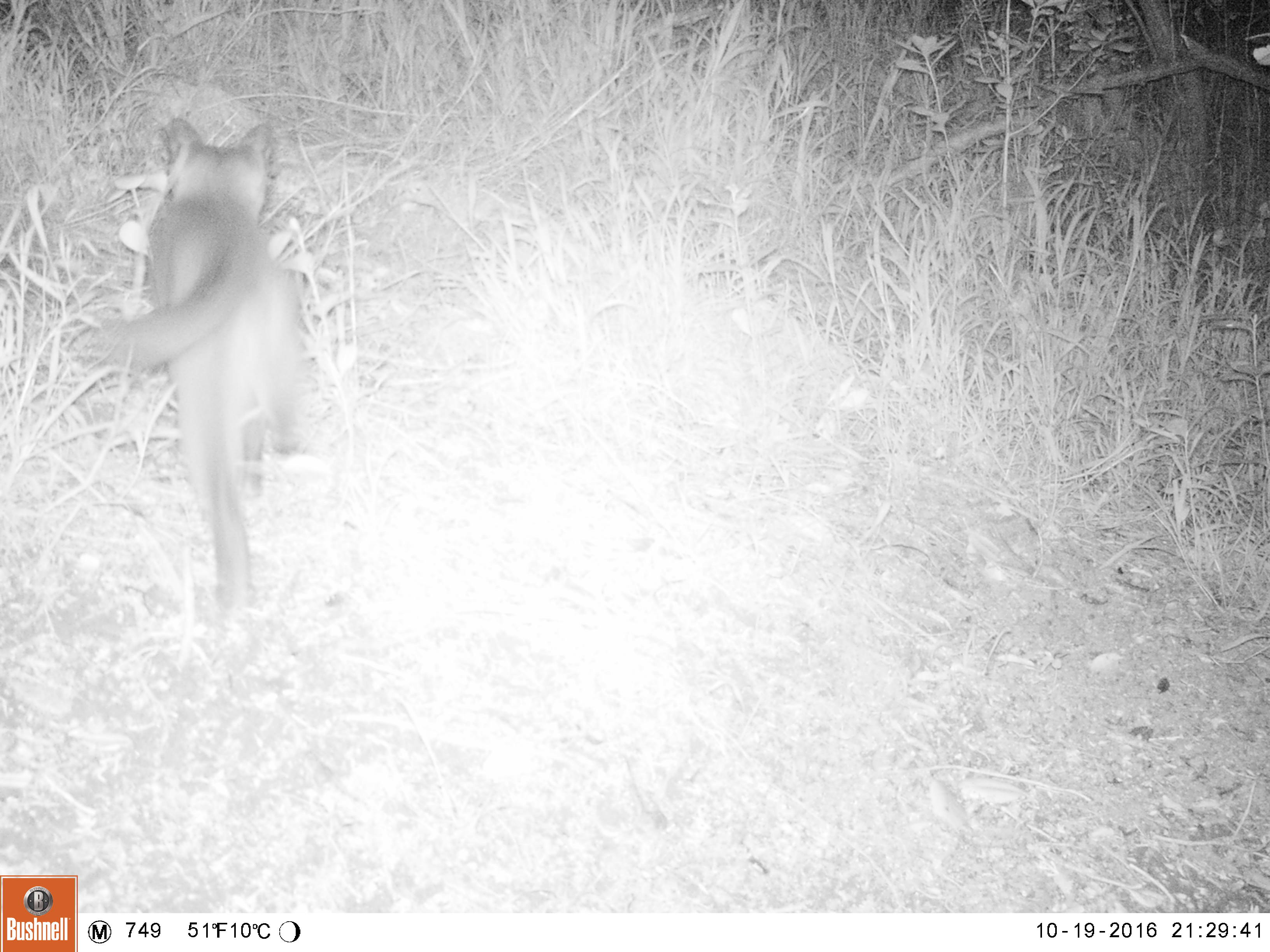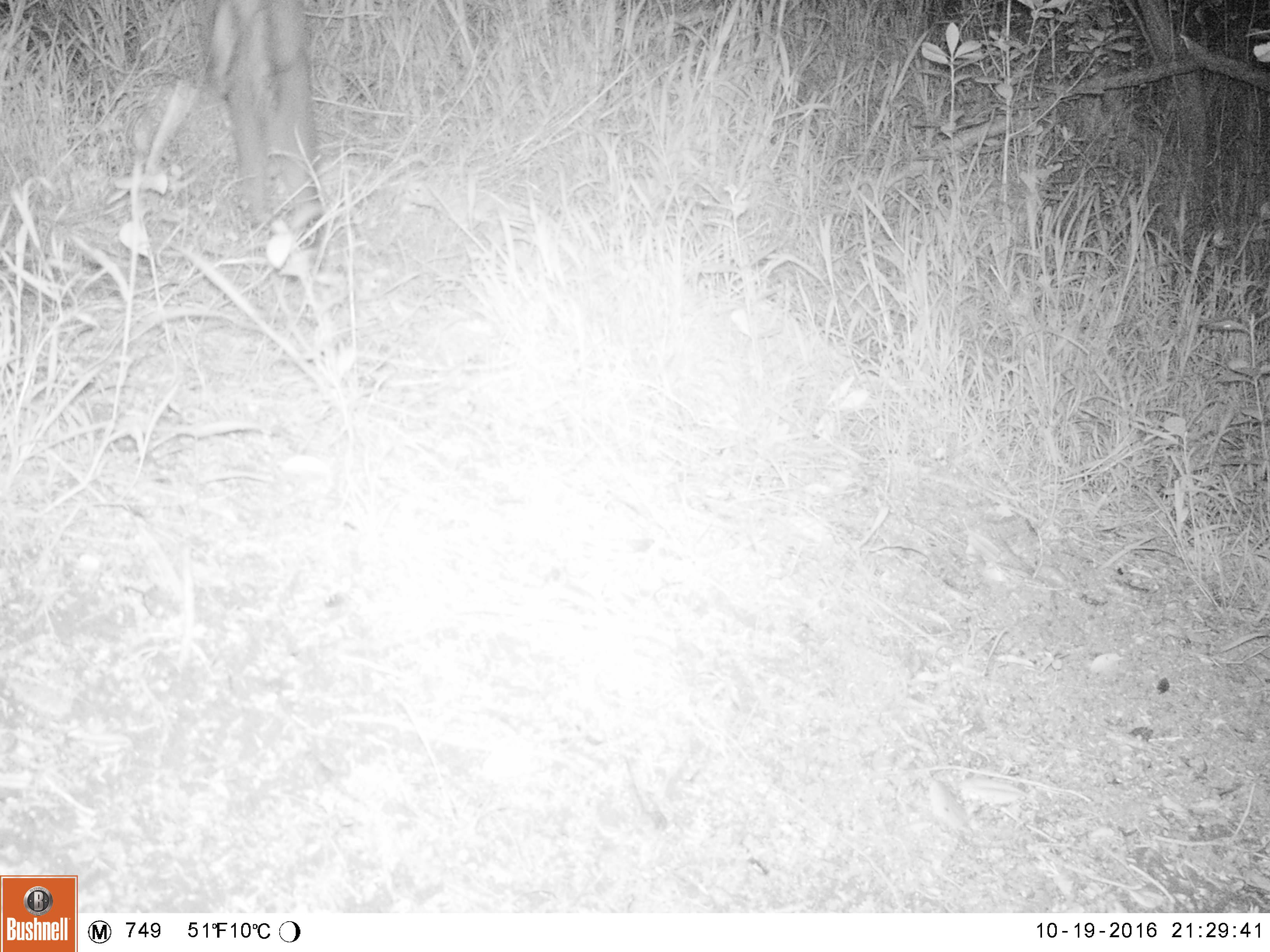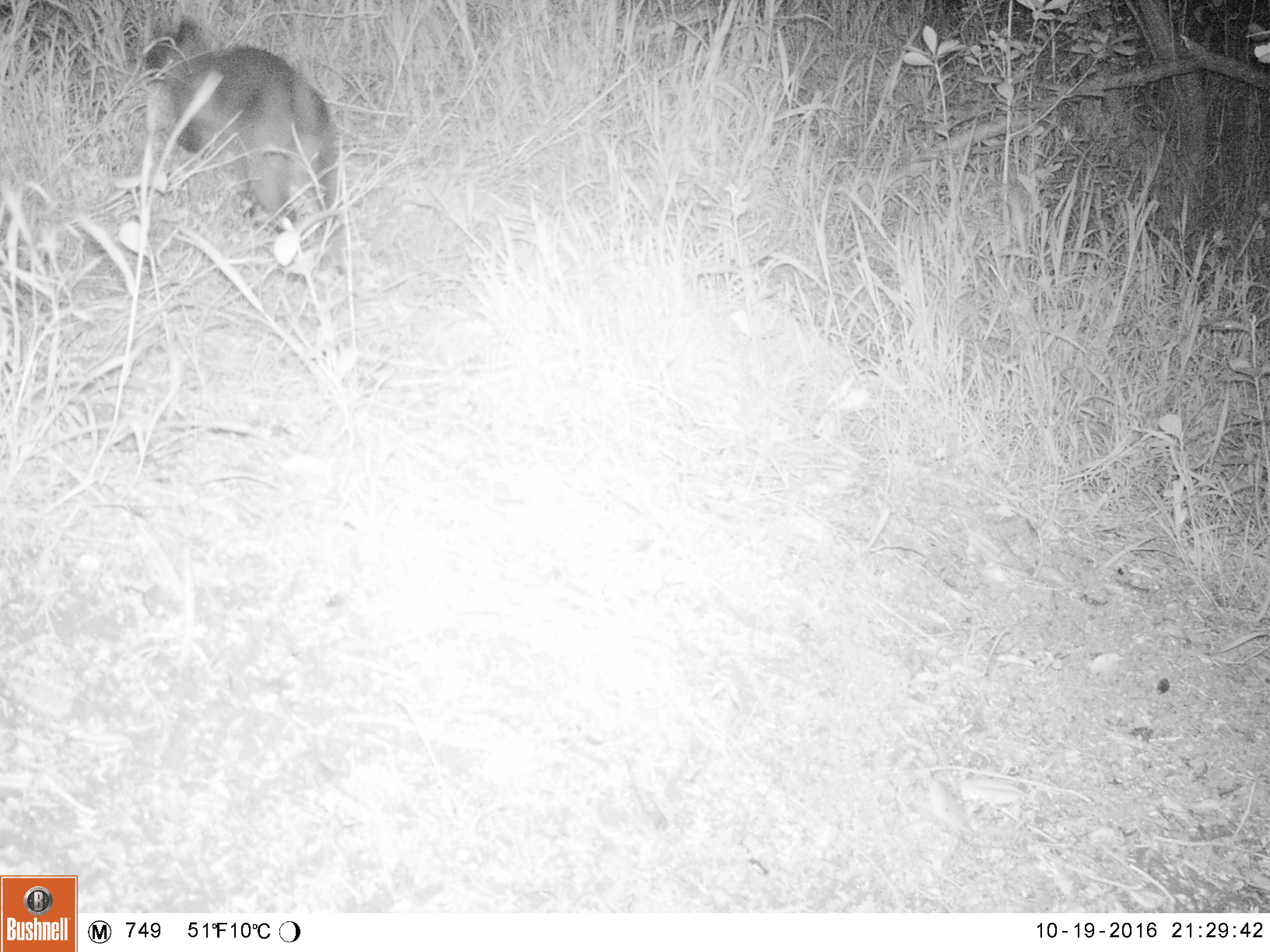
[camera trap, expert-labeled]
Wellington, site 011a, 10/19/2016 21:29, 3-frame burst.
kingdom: Animalia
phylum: Chordata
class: Mammalia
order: Carnivora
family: Felidae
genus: Felis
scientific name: Felis catus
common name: cat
Cat (Felis catus).